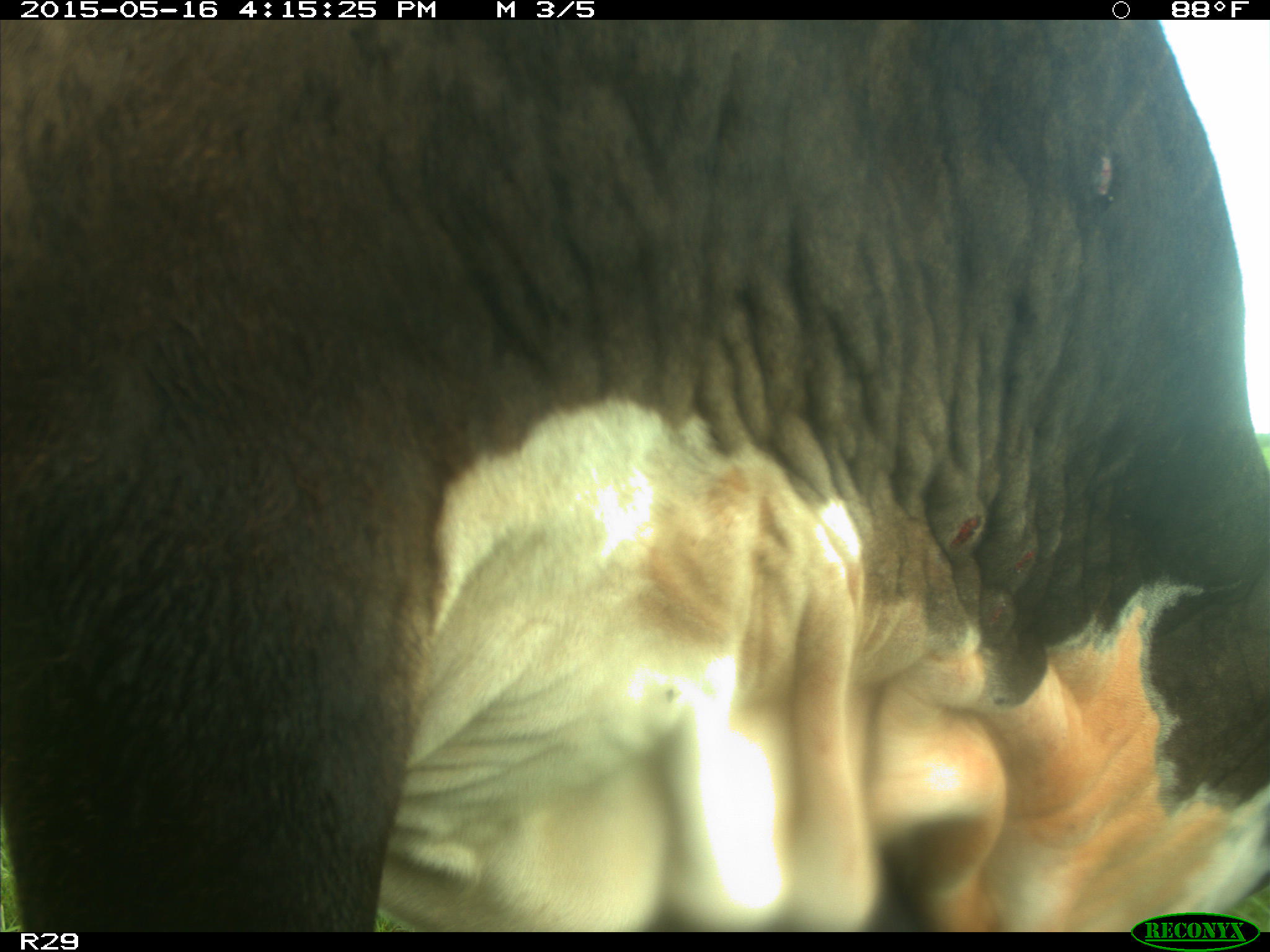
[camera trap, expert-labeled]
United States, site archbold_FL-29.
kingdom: Animalia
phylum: Chordata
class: Mammalia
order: Artiodactyla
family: Bovidae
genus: Bos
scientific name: Bos taurus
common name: domestic cow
Bos taurus (domestic cow).